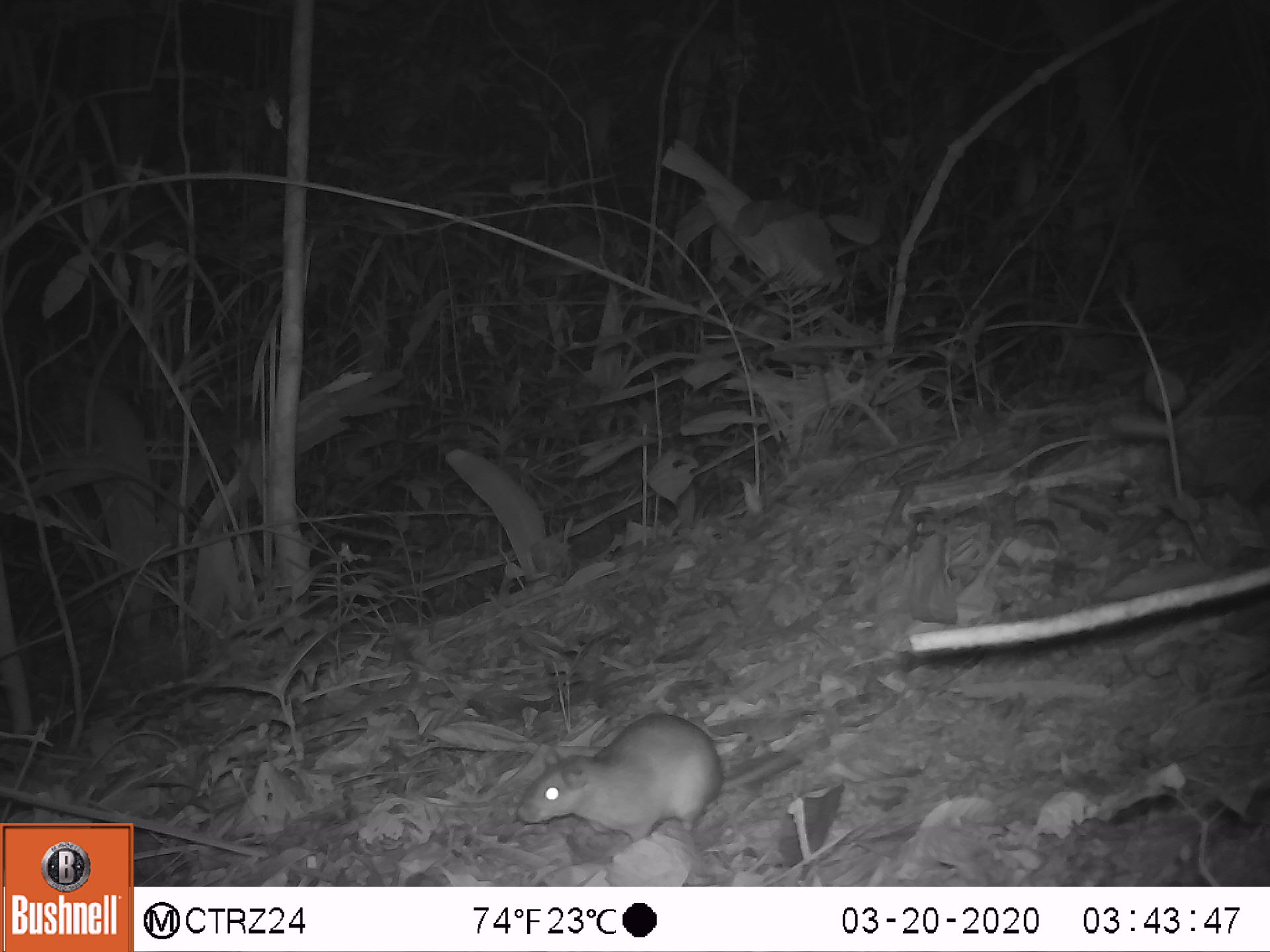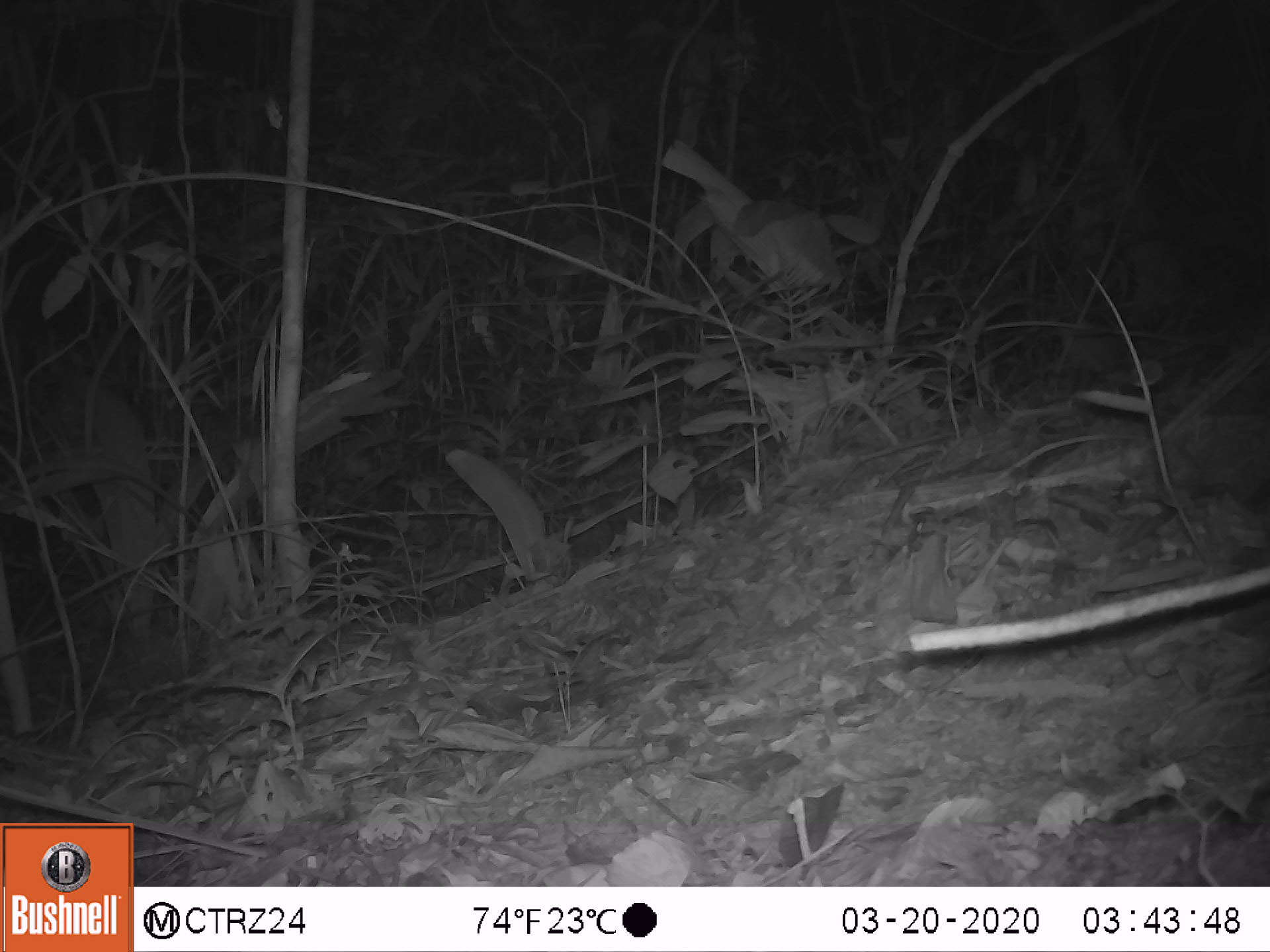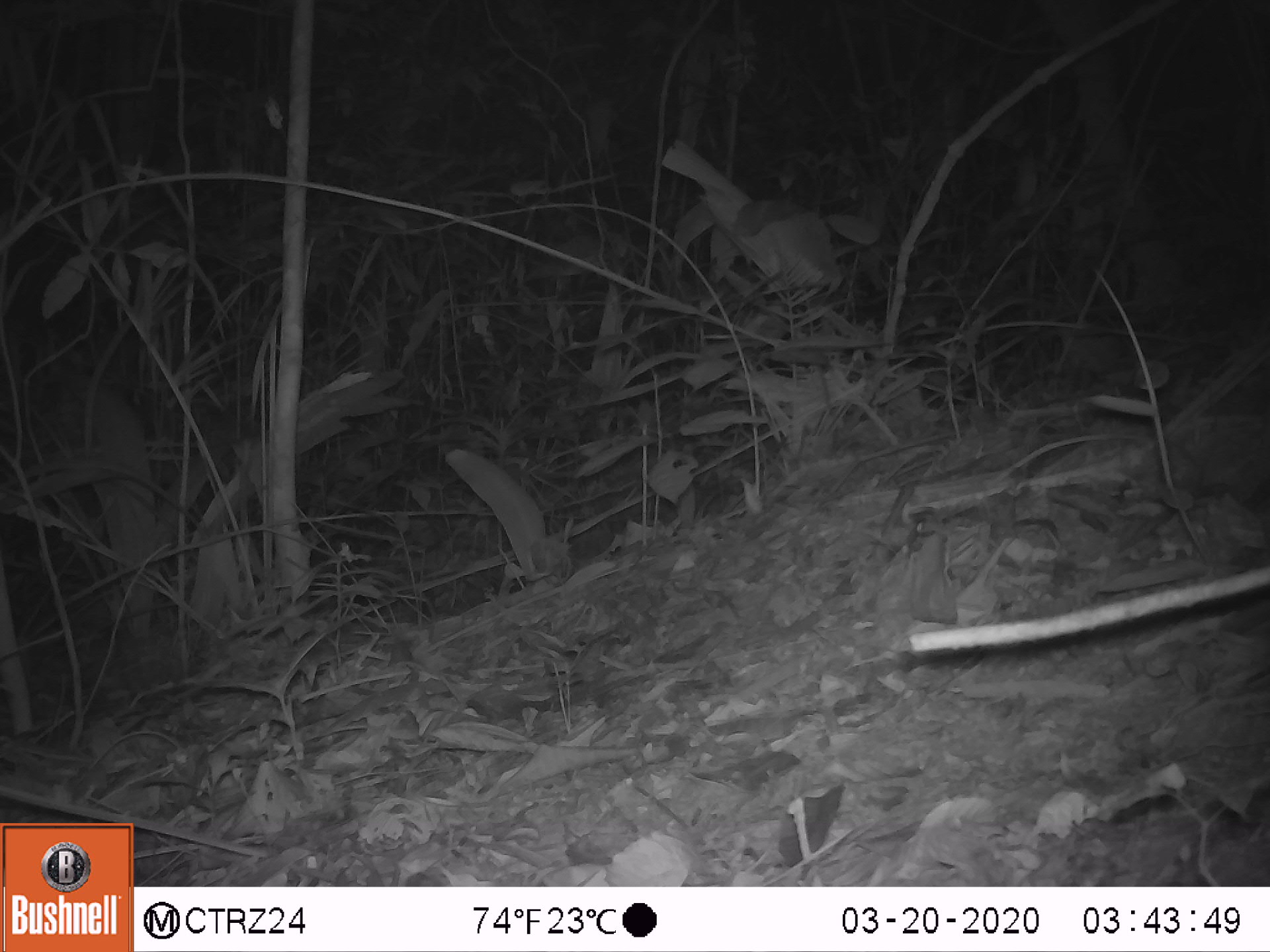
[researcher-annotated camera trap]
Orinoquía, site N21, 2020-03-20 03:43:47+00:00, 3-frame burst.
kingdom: Animalia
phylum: Chordata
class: Mammalia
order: Rodentia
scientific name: Rodentia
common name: rodent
Rodent (Rodentia).